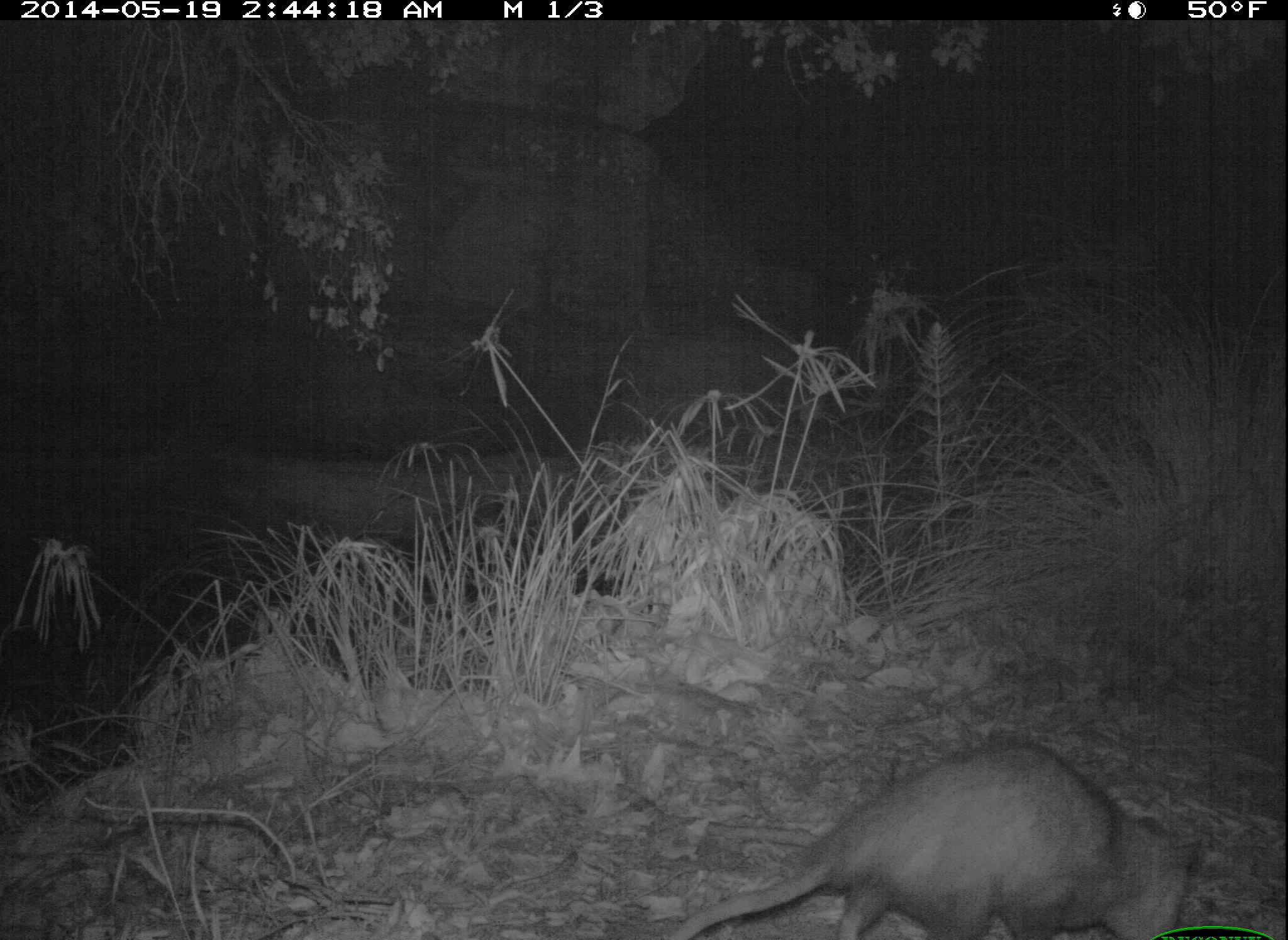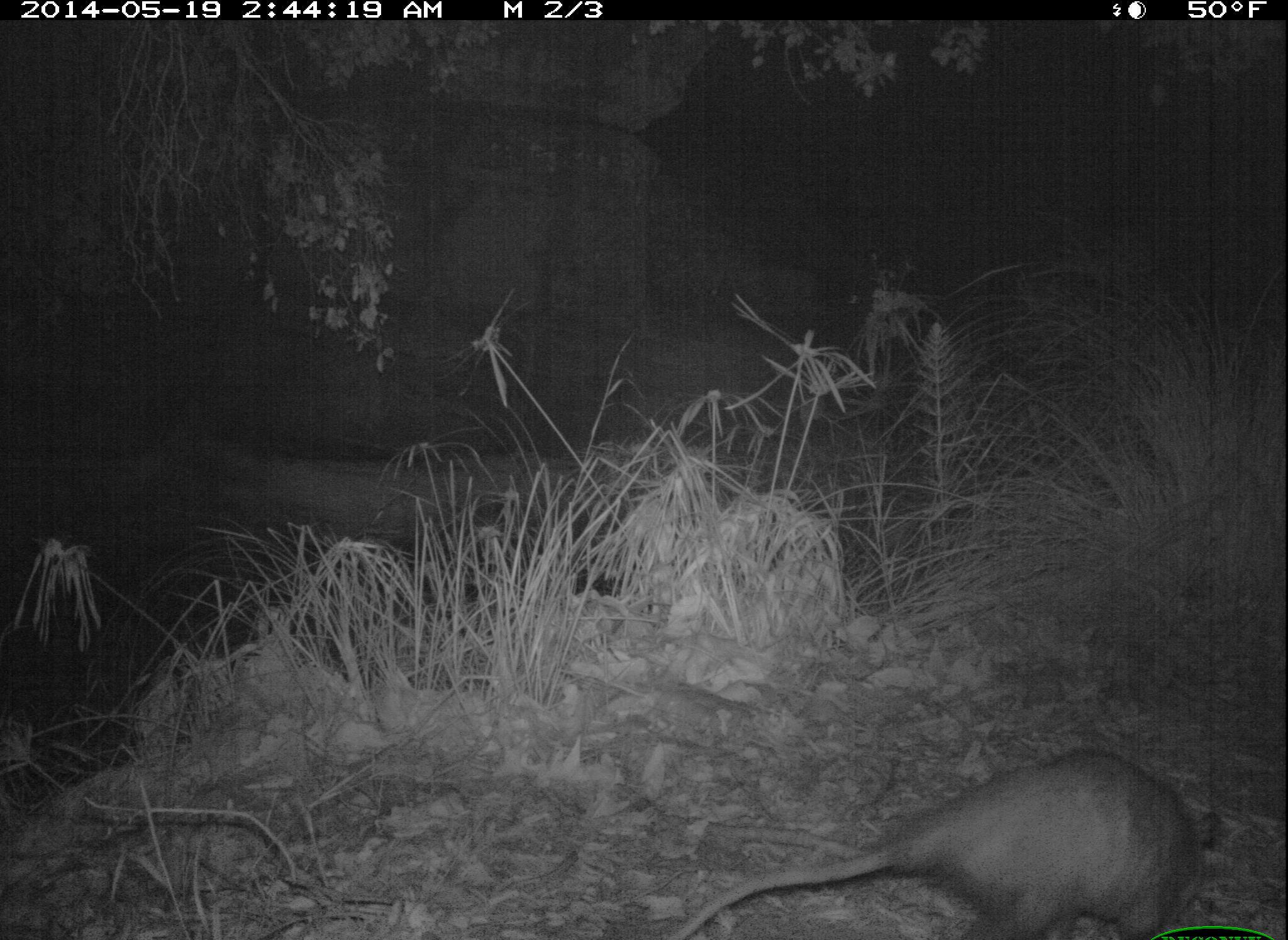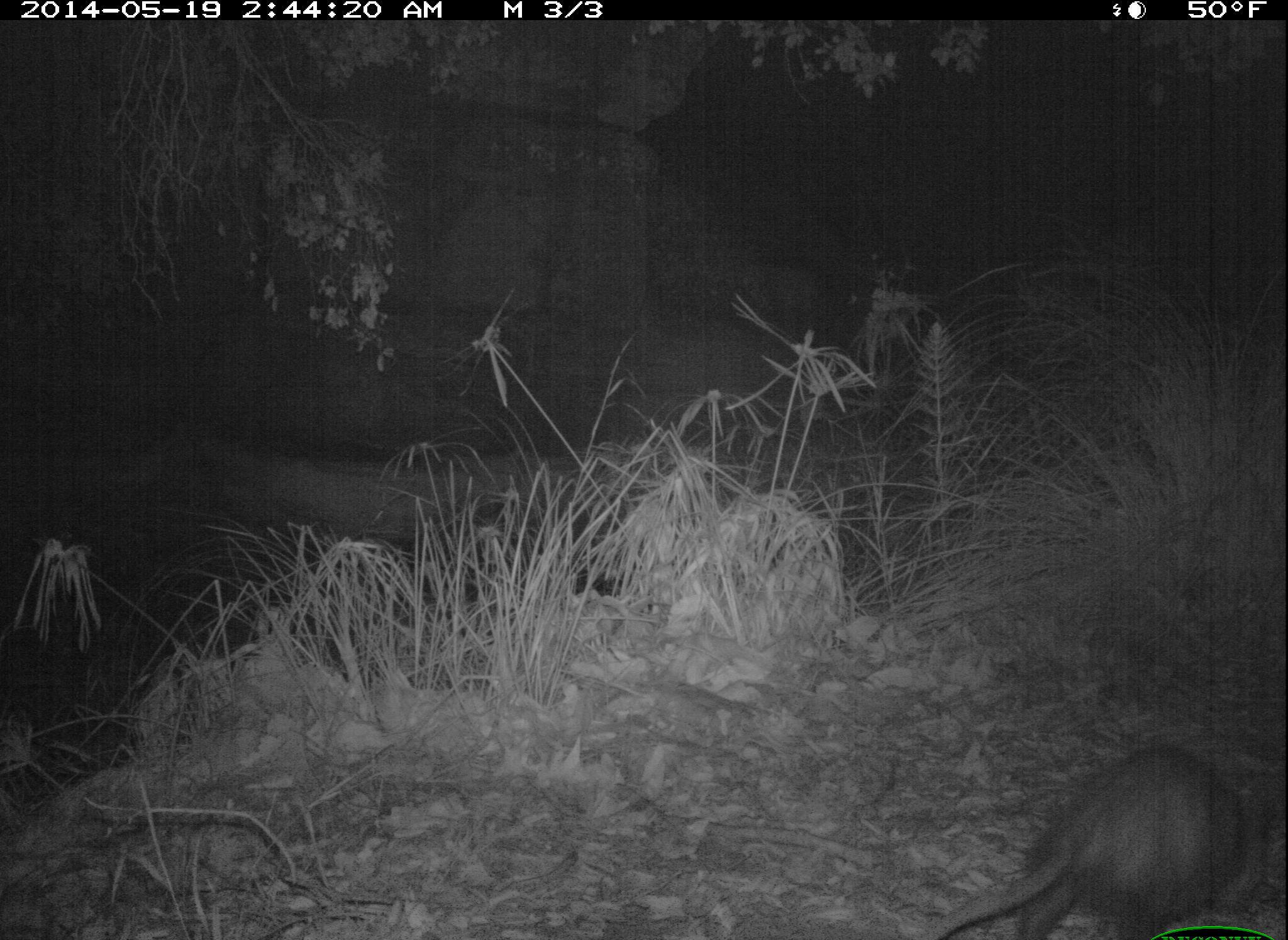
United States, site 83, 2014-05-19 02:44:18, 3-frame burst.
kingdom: Animalia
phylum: Chordata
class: Mammalia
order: Didelphimorphia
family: Didelphidae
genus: Didelphis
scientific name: Didelphis virginiana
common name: virginia opossum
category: opossum